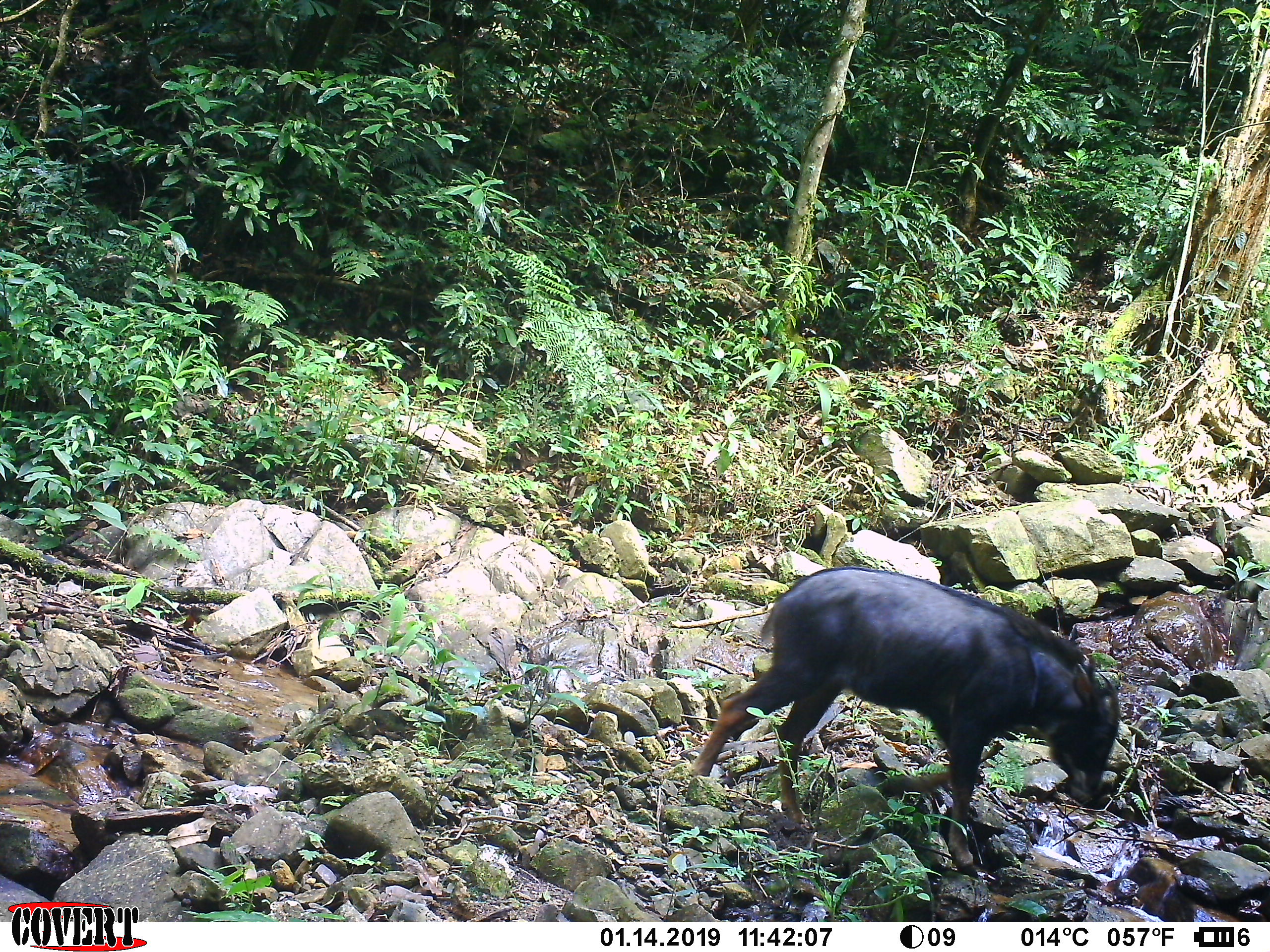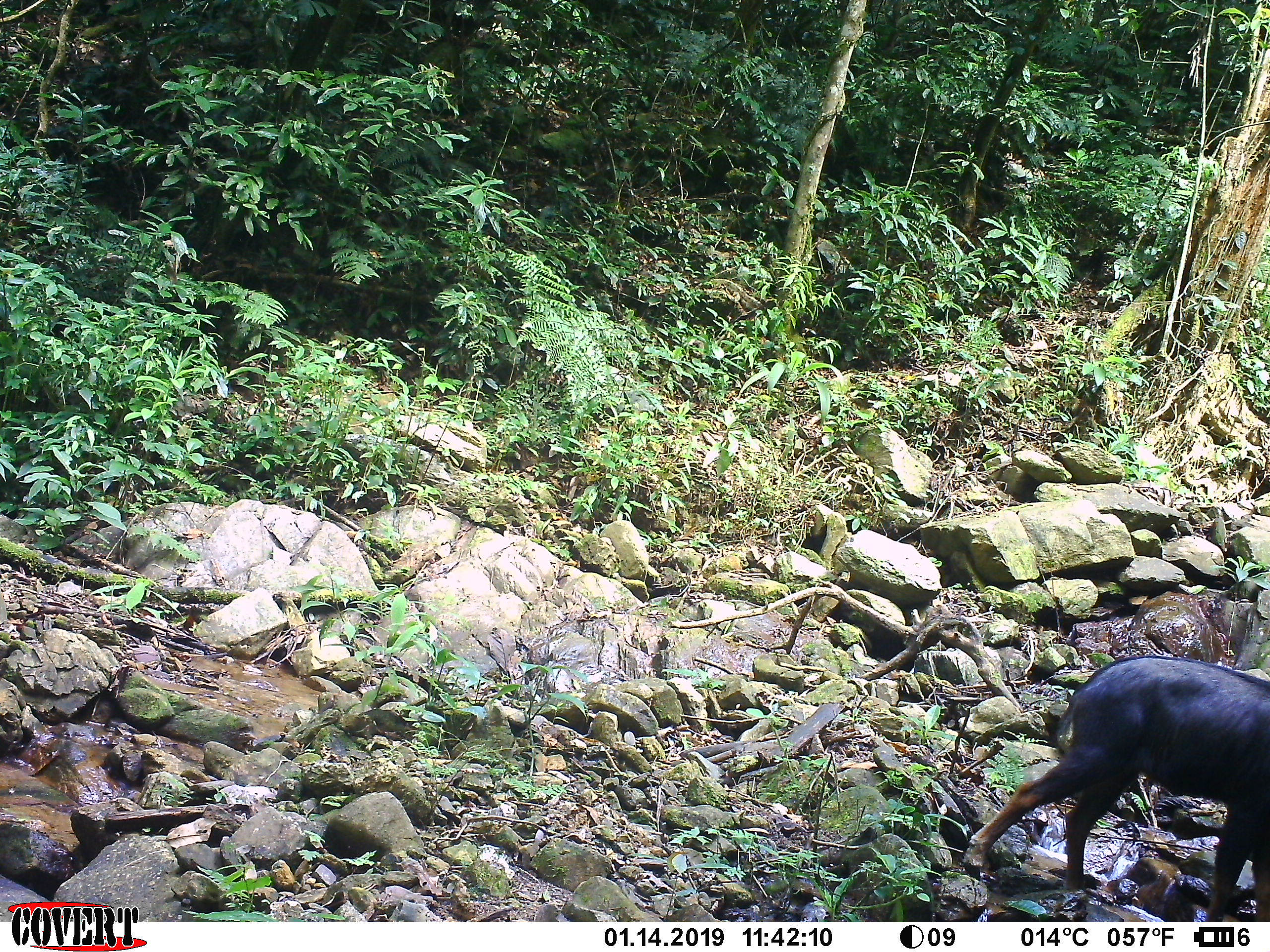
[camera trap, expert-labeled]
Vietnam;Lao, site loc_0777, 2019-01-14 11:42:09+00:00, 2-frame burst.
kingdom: Animalia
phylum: Chordata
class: Mammalia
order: Artiodactyla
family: Bovidae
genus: Capricornis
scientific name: Capricornis sumatraensis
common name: chinese serow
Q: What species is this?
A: Chinese serow (Capricornis sumatraensis).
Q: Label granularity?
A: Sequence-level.